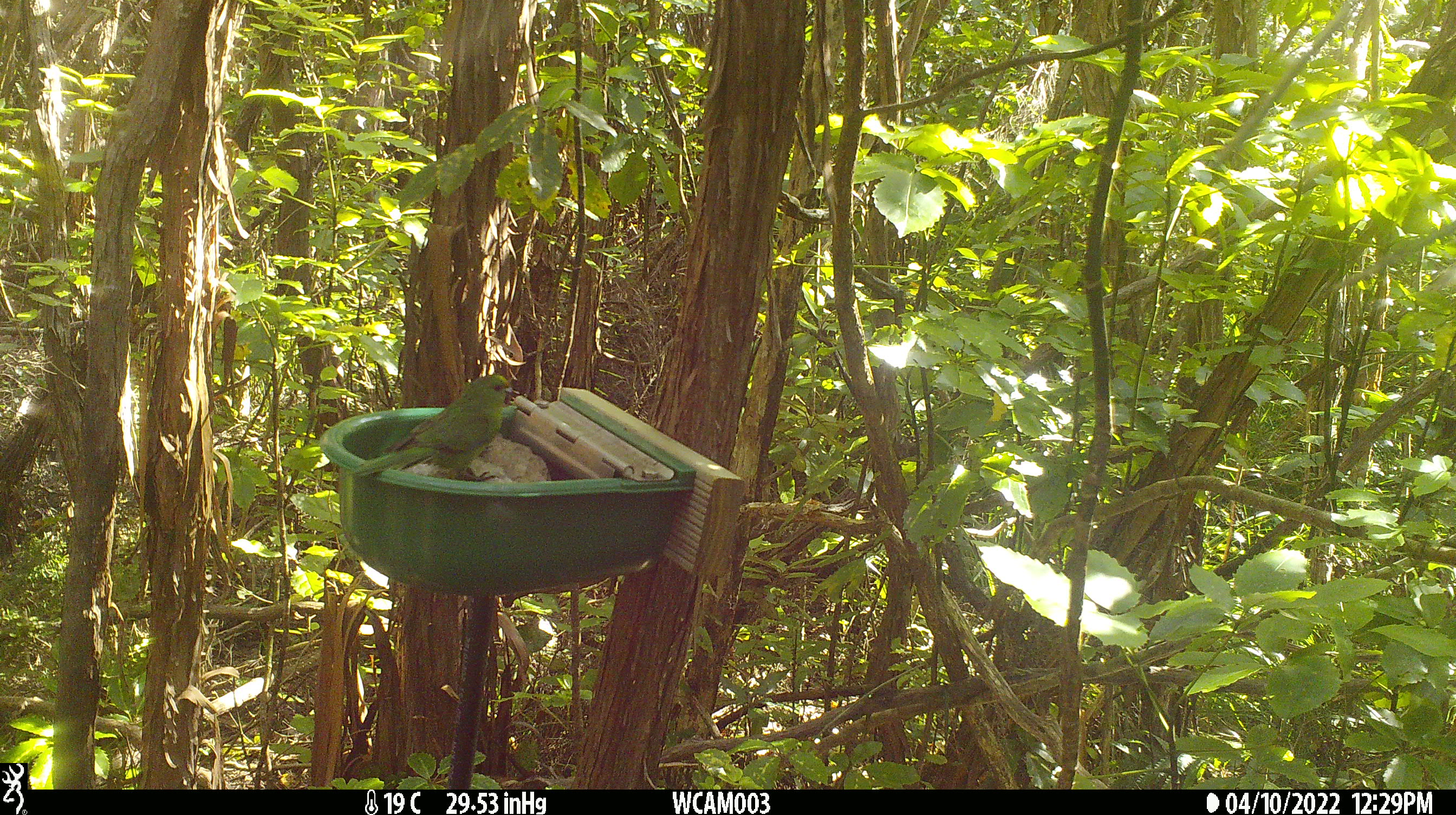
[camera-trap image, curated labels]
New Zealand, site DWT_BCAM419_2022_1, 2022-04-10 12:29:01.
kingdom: Animalia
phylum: Chordata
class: Aves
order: Psittaciformes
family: Psittaculidae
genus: Cyanoramphus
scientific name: Cyanoramphus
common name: parakeet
Parakeet (Cyanoramphus).